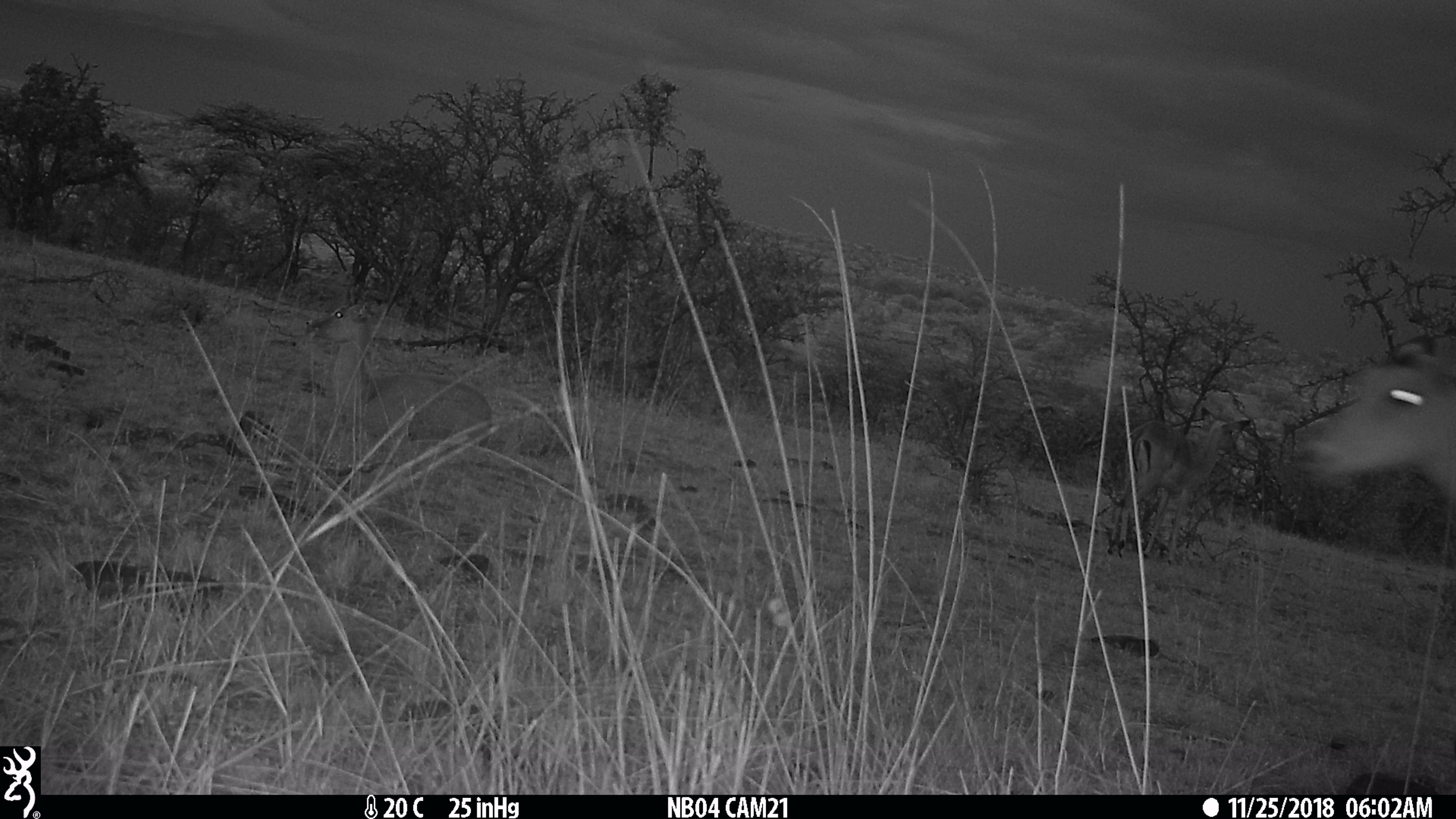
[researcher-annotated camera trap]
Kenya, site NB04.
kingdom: Animalia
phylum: Chordata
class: Mammalia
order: Artiodactyla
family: Bovidae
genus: Aepyceros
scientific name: Aepyceros melampus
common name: impala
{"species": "impala (Aepyceros melampus)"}